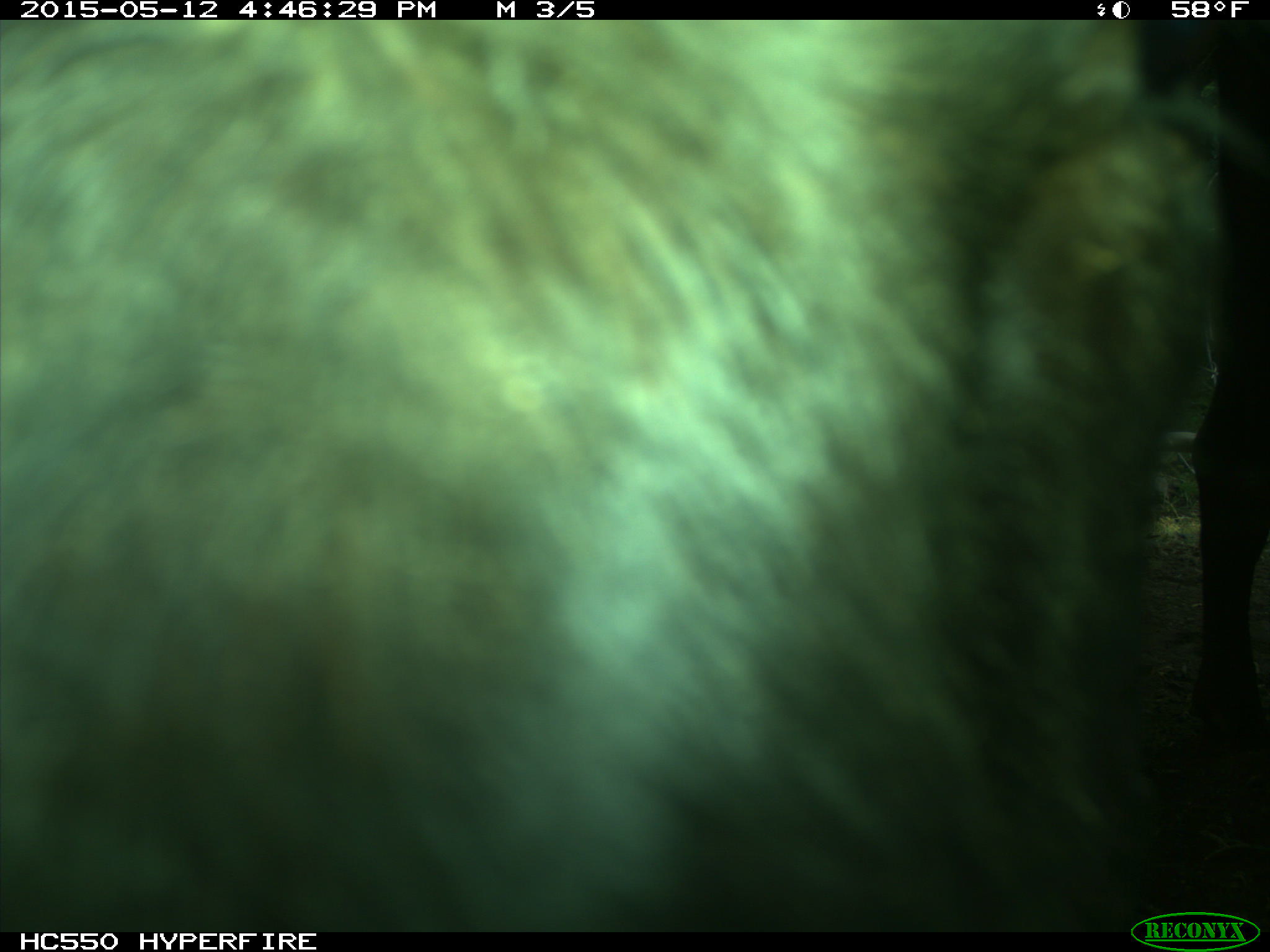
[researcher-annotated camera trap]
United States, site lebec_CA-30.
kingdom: Animalia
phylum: Chordata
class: Mammalia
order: Artiodactyla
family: Bovidae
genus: Bos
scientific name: Bos taurus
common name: domestic cow